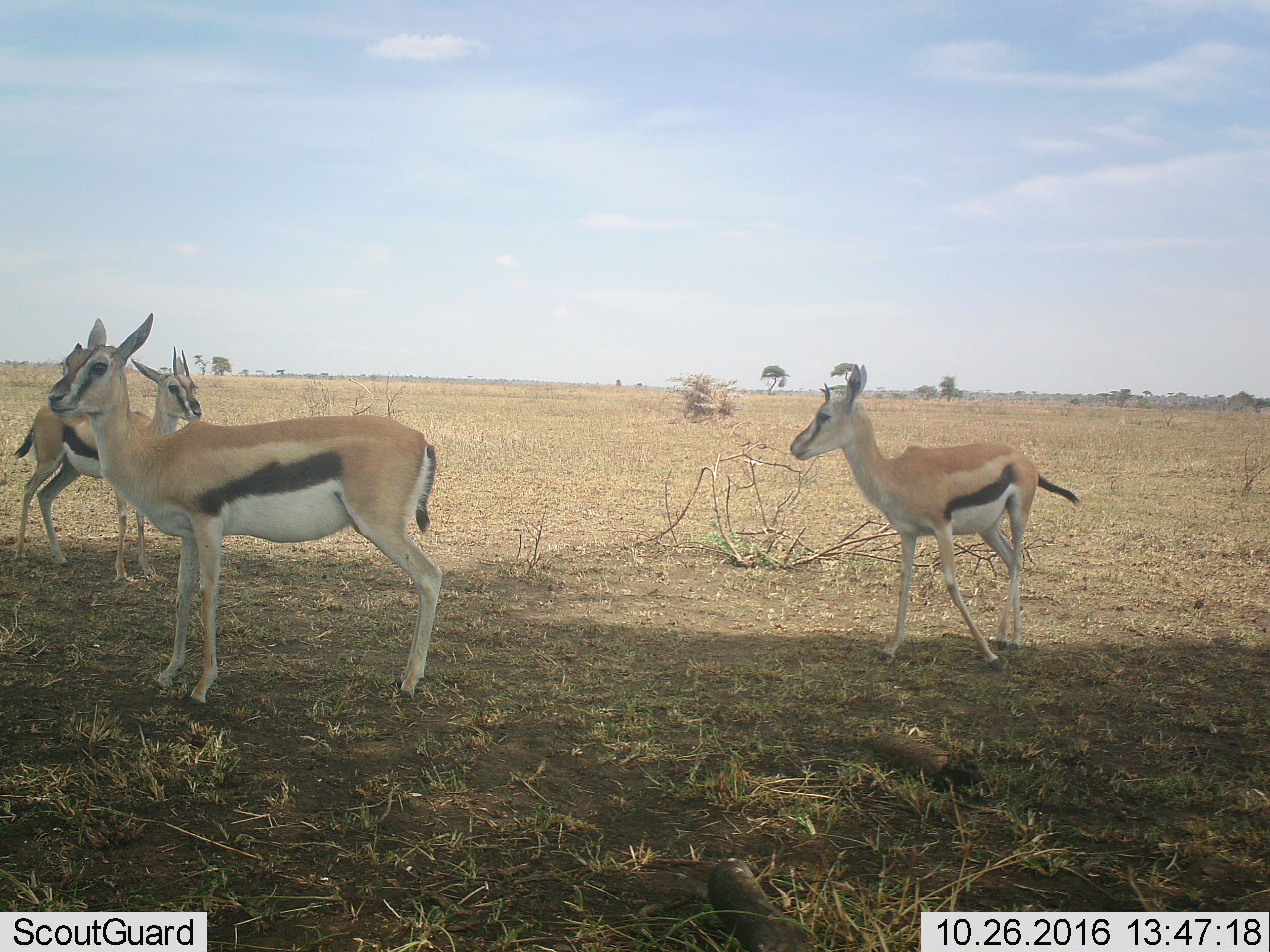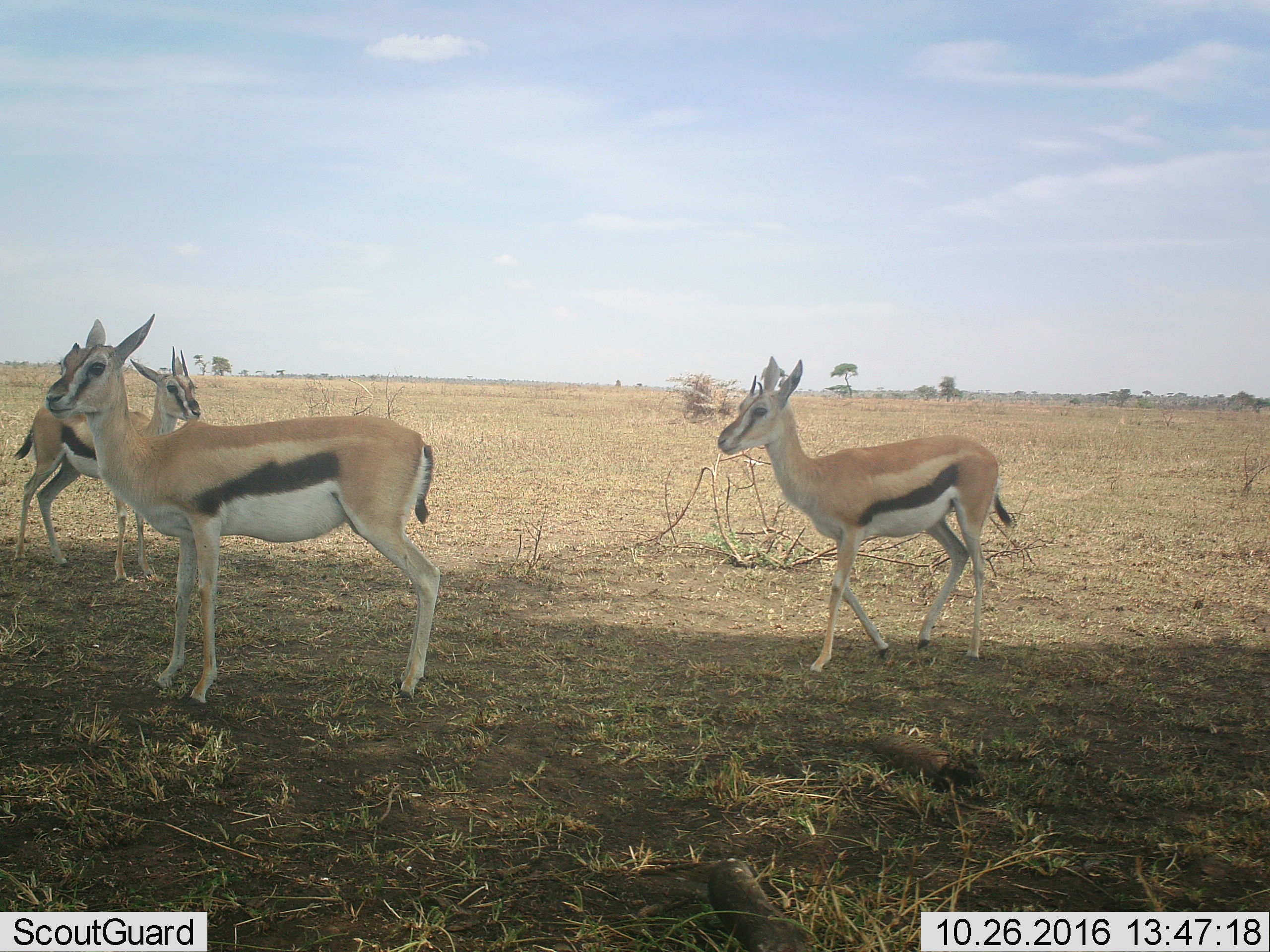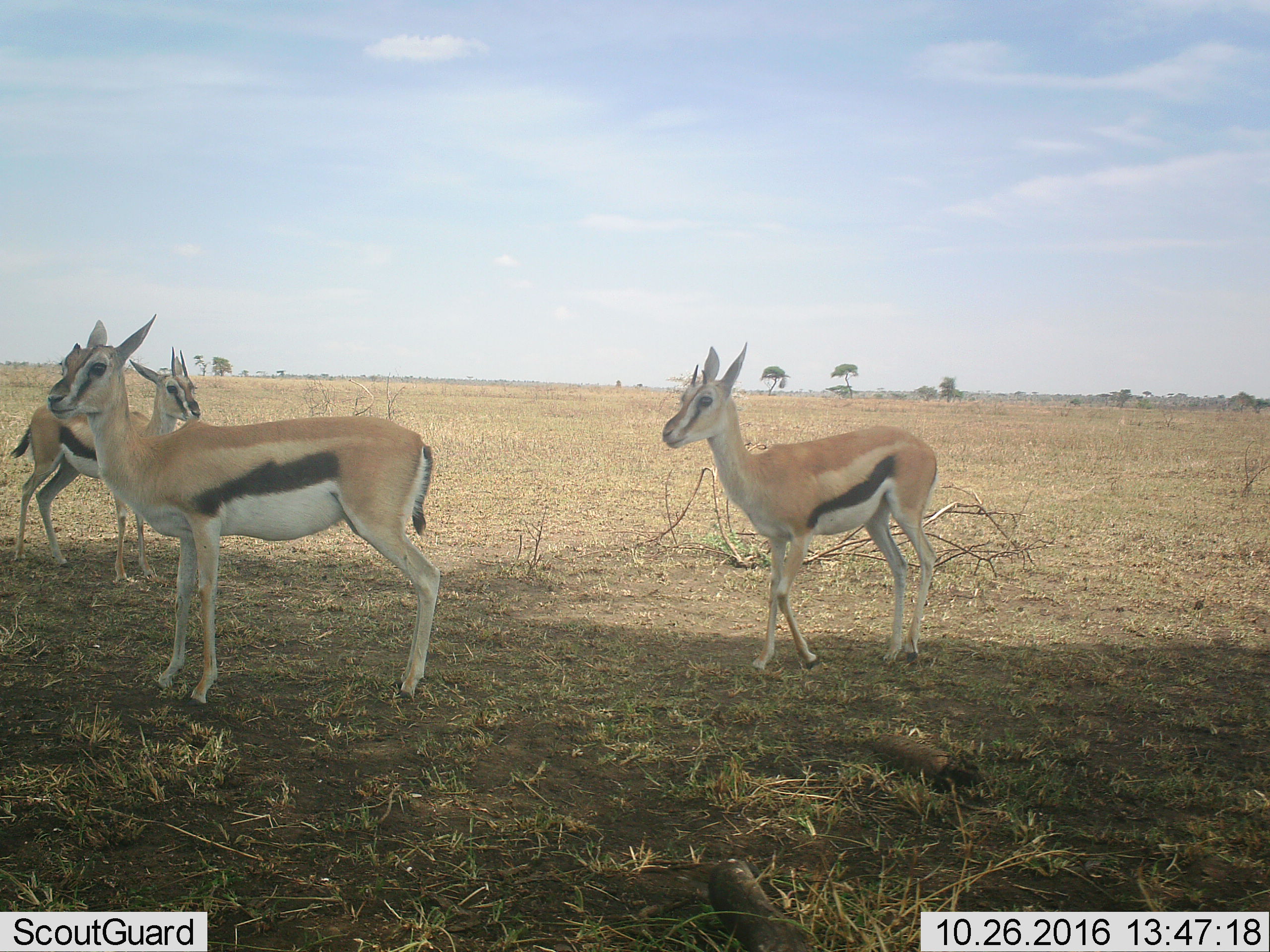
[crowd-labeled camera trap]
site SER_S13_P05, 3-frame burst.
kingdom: Animalia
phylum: Chordata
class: Mammalia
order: Artiodactyla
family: Bovidae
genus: Eudorcas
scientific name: Eudorcas thomsonii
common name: thomson's gazelle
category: gazellethomsons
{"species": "gazellethomsons (thomson's gazelle) (Eudorcas thomsonii)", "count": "3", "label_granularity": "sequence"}